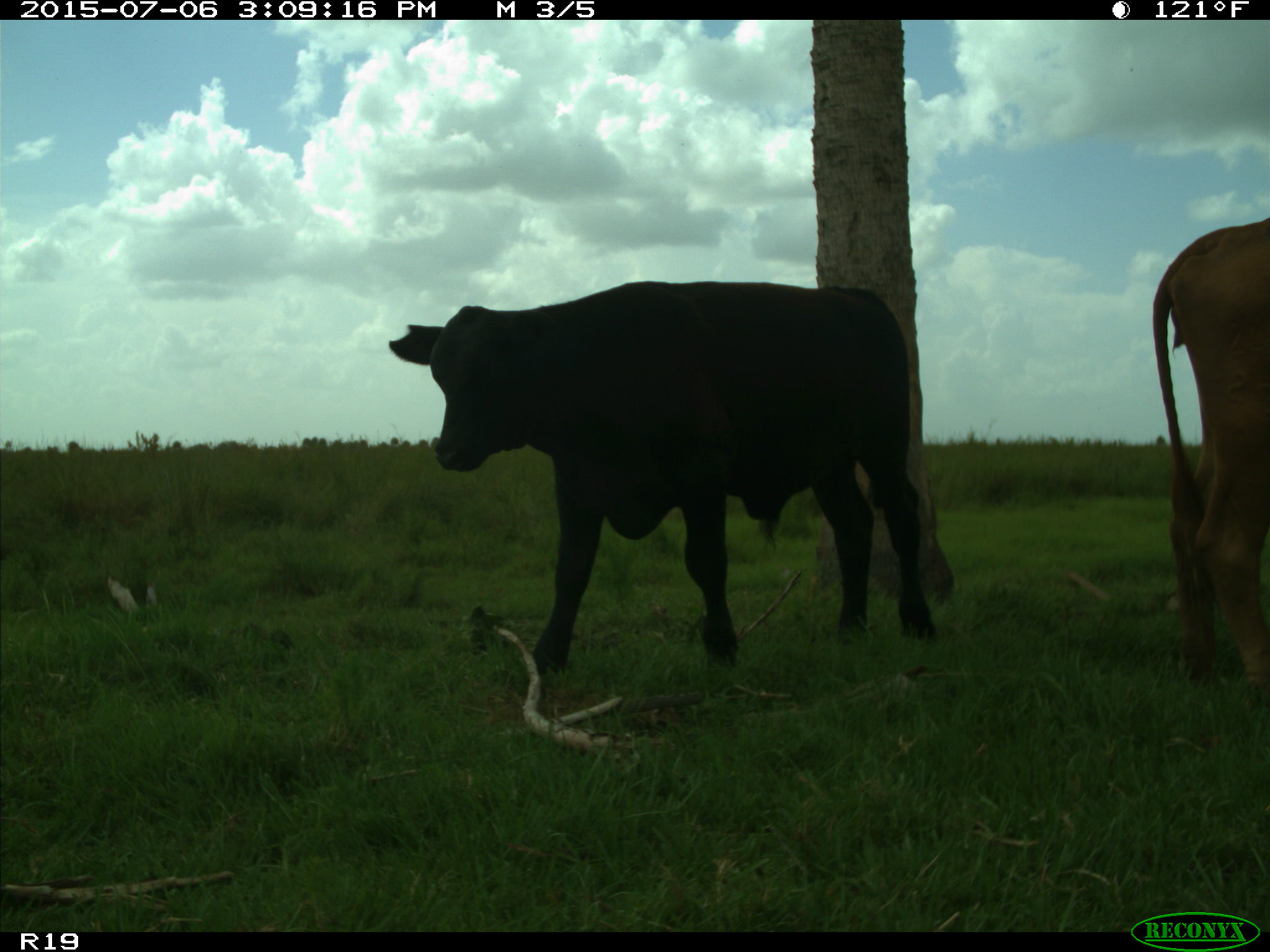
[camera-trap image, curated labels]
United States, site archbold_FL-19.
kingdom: Animalia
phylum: Chordata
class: Mammalia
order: Artiodactyla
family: Bovidae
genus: Bos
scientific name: Bos taurus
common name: domestic cow